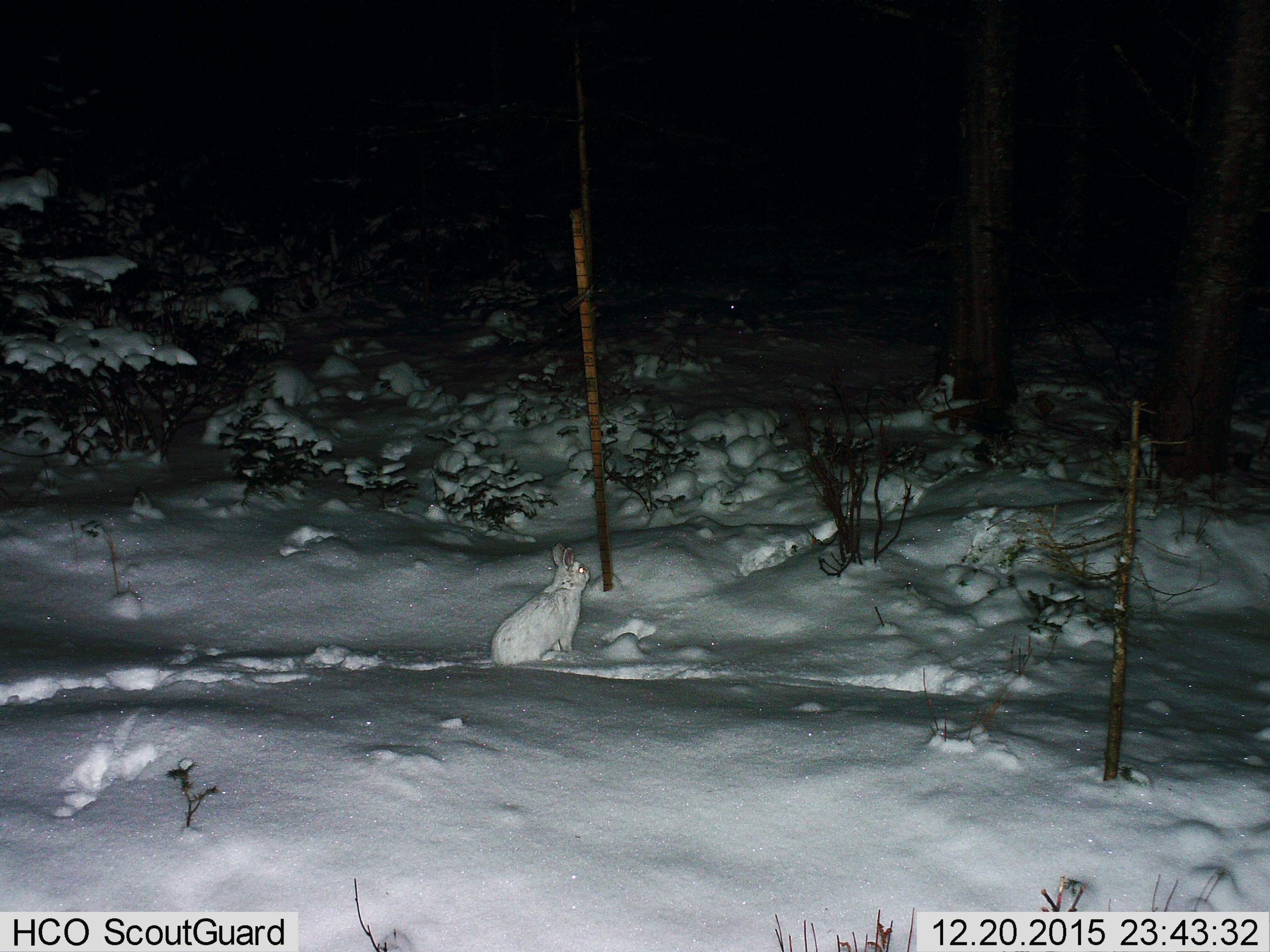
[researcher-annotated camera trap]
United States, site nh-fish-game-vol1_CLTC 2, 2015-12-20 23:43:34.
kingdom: Animalia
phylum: Chordata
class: Mammalia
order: Lagomorpha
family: Leporidae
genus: Lepus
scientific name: Lepus americanus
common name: snowshoe hare